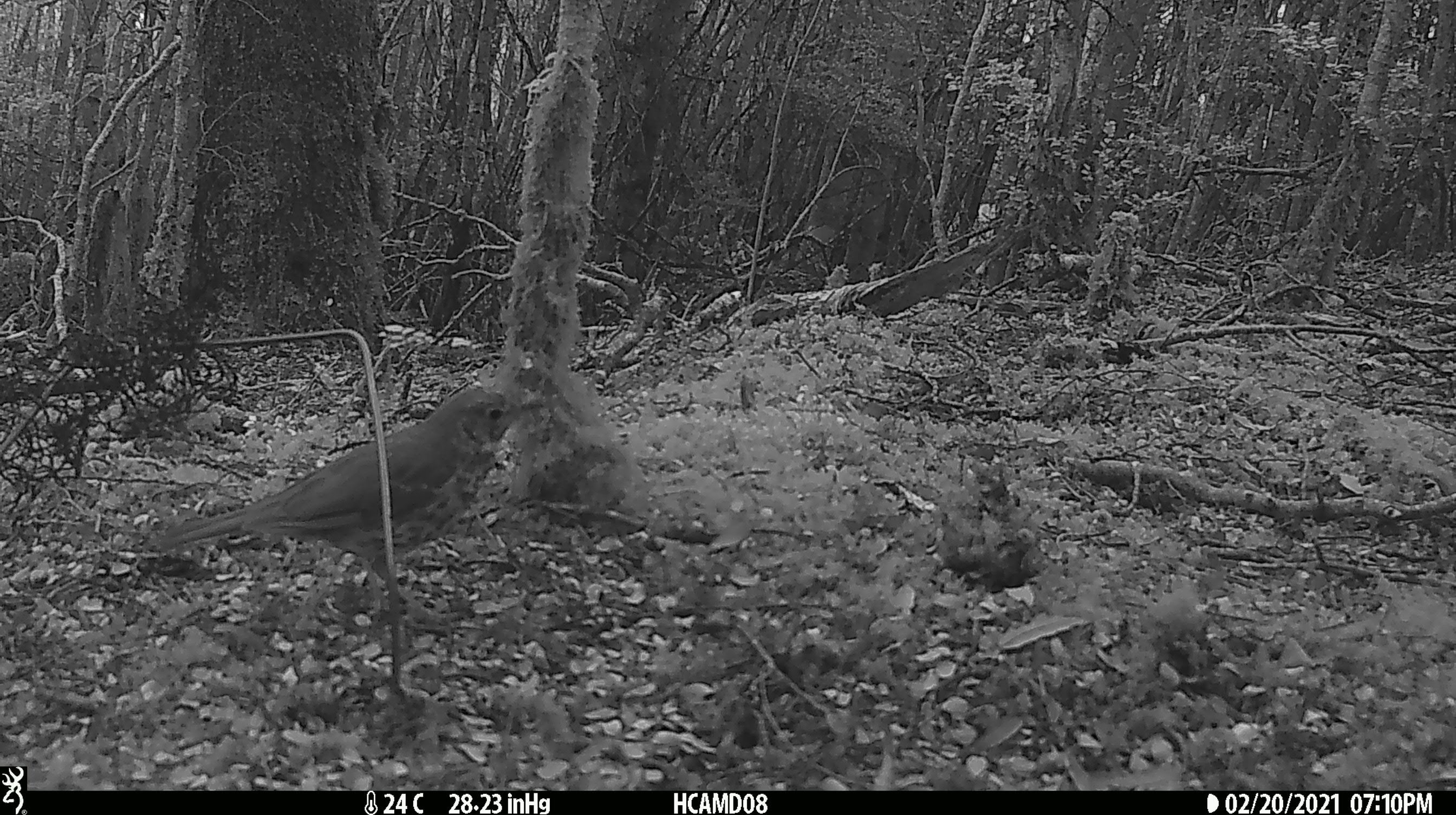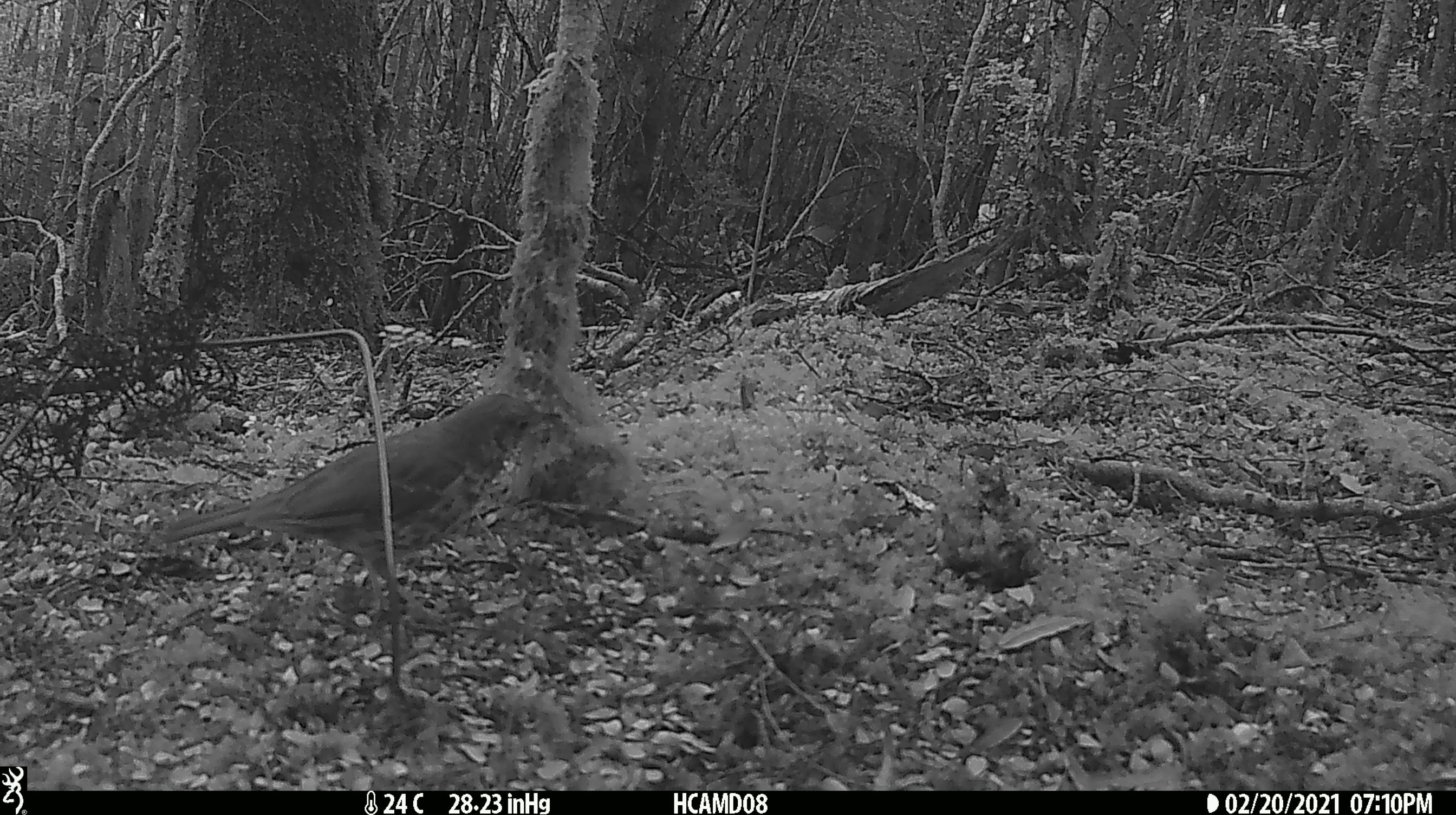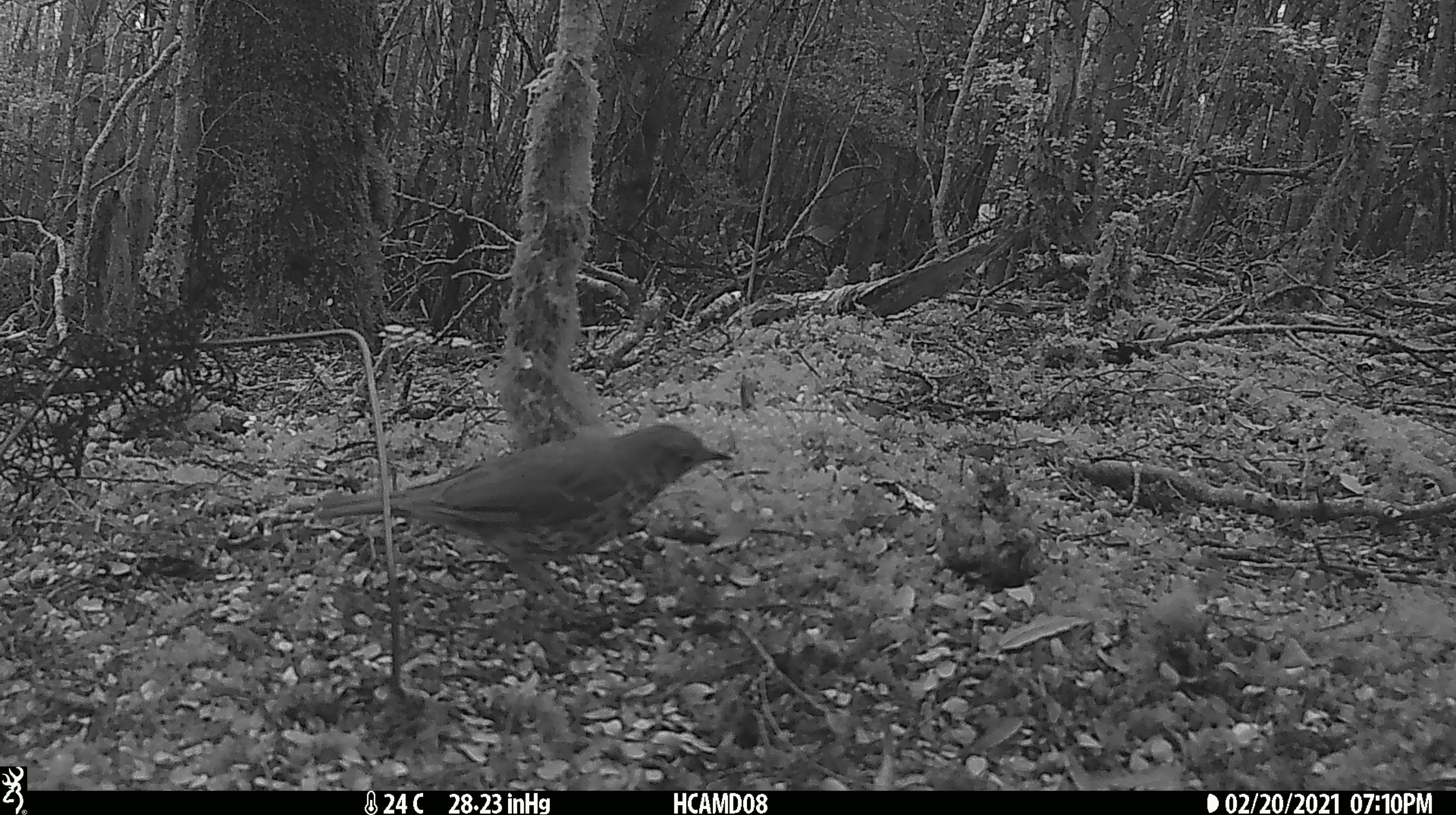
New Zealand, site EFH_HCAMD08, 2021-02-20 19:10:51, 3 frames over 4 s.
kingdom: Animalia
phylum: Chordata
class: Aves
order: Passeriformes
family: Turdidae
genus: Turdus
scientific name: Turdus philomelos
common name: song thrush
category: thrush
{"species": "thrush (song thrush) (Turdus philomelos)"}